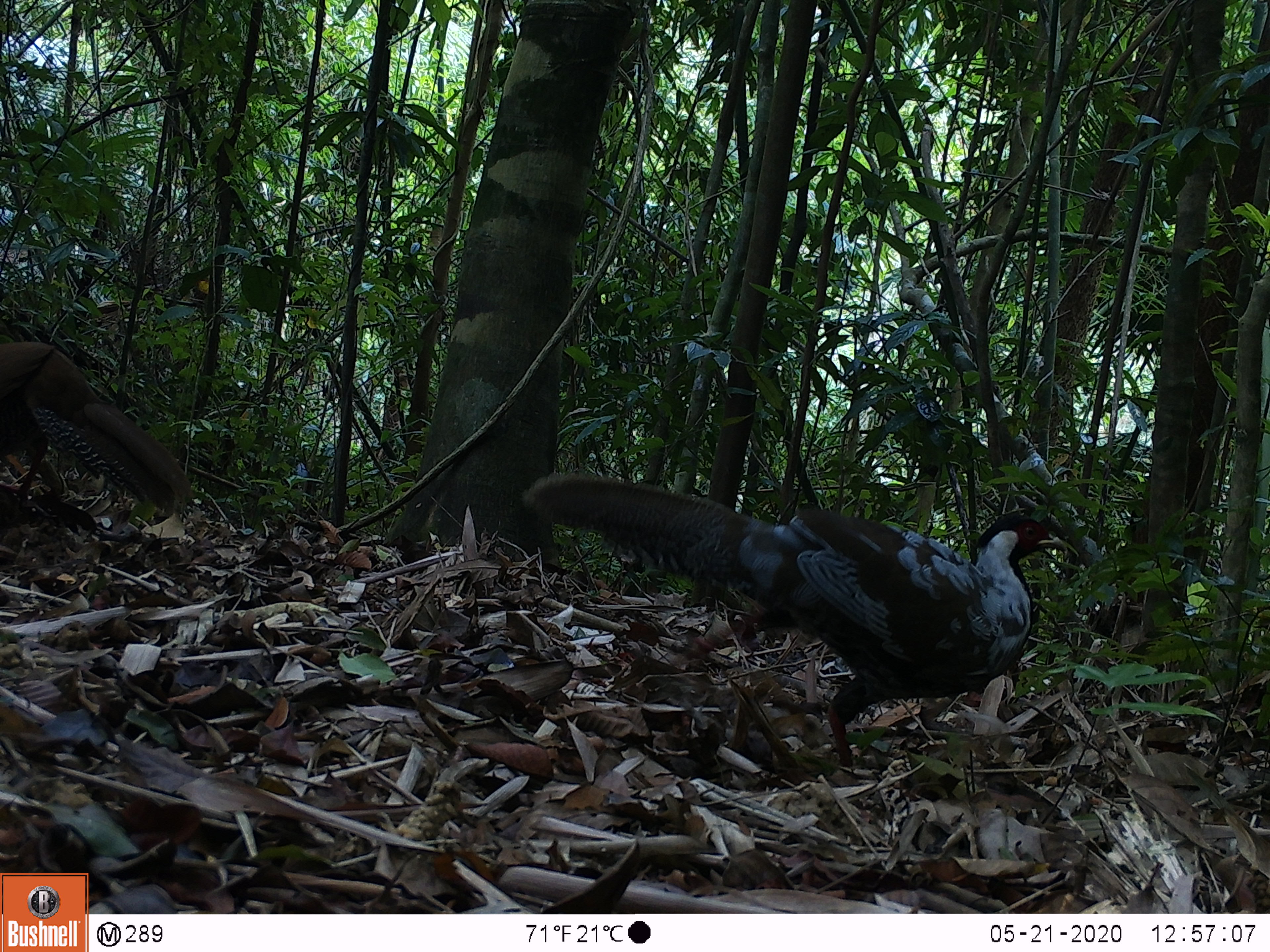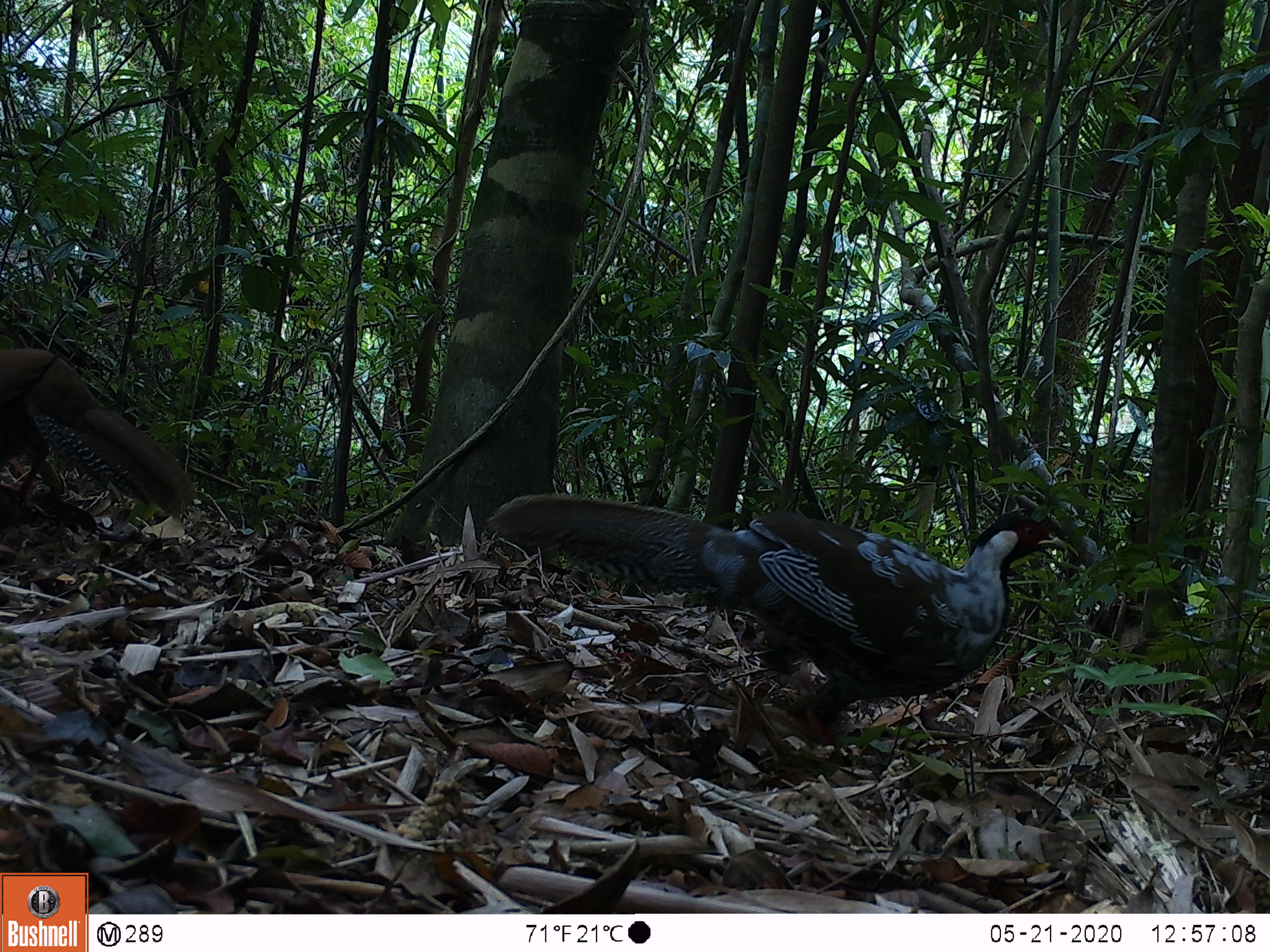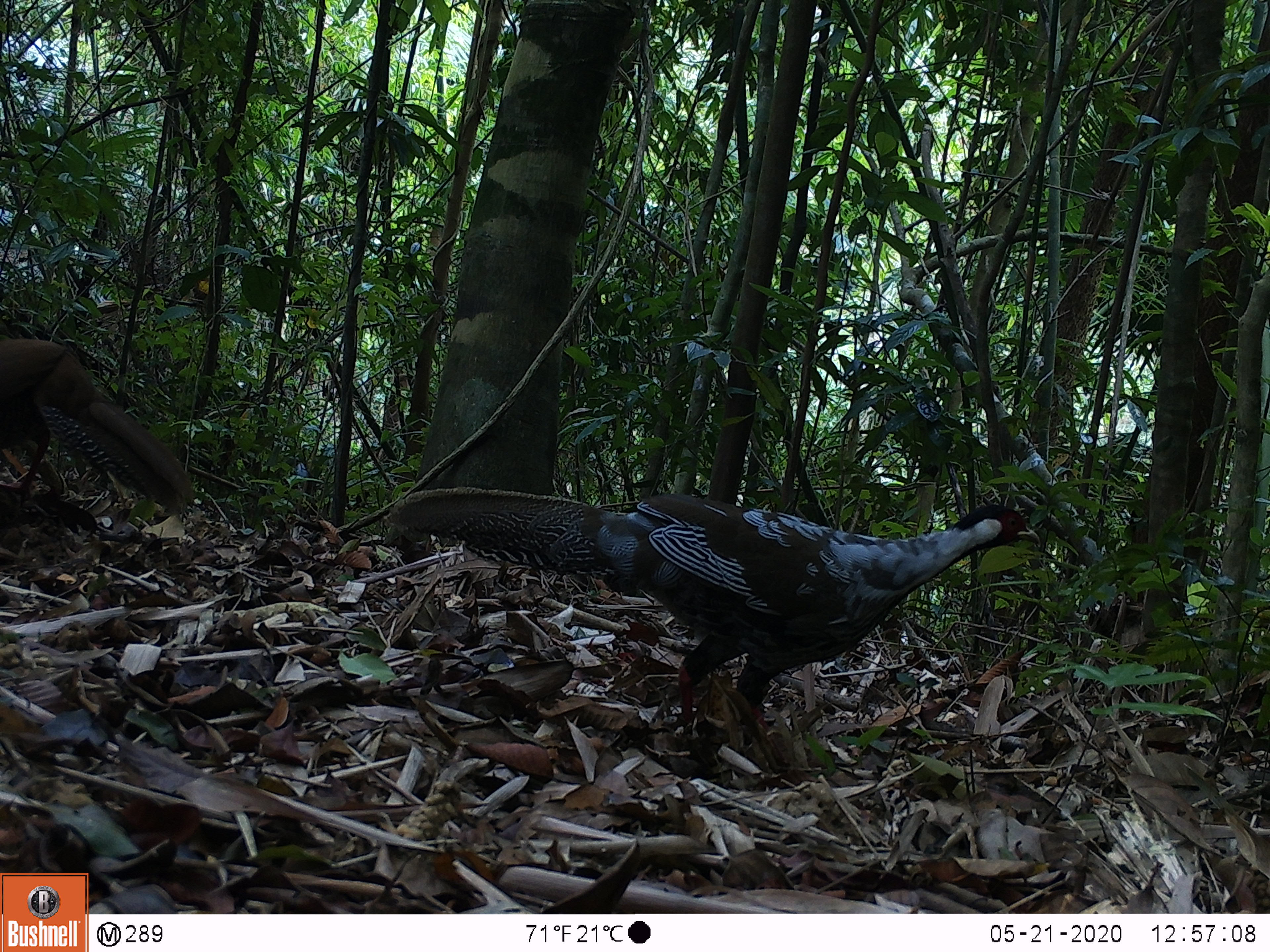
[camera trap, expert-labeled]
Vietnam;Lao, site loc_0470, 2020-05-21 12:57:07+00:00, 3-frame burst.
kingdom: Animalia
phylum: Chordata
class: Aves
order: Galliformes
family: Phasianidae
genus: Lophura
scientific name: Lophura nycthemera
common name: silver pheasant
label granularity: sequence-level